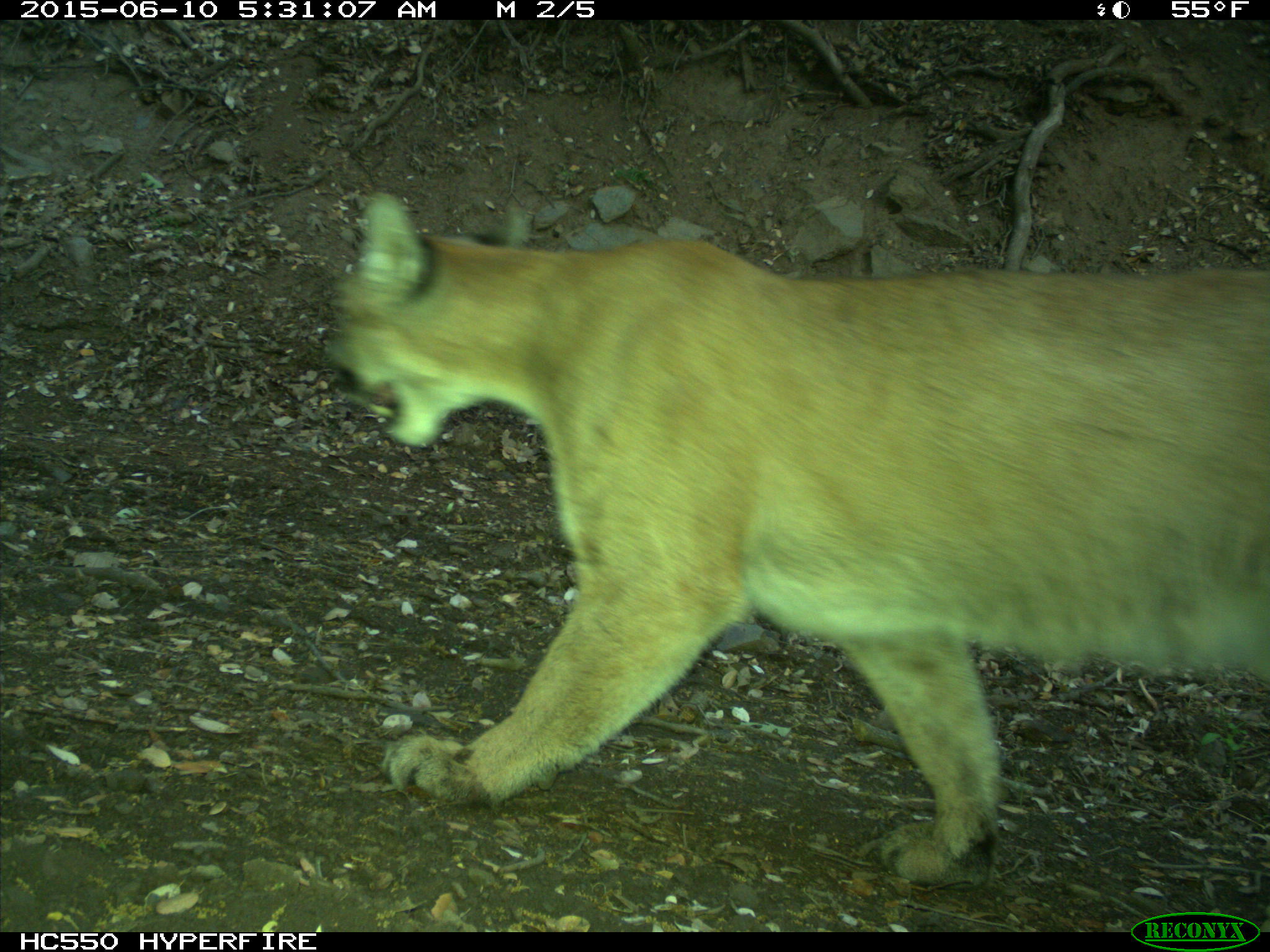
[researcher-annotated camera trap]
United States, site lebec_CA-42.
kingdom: Animalia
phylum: Chordata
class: Mammalia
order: Carnivora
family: Felidae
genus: Puma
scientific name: Puma concolor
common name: mountain lion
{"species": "Puma concolor (mountain lion)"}